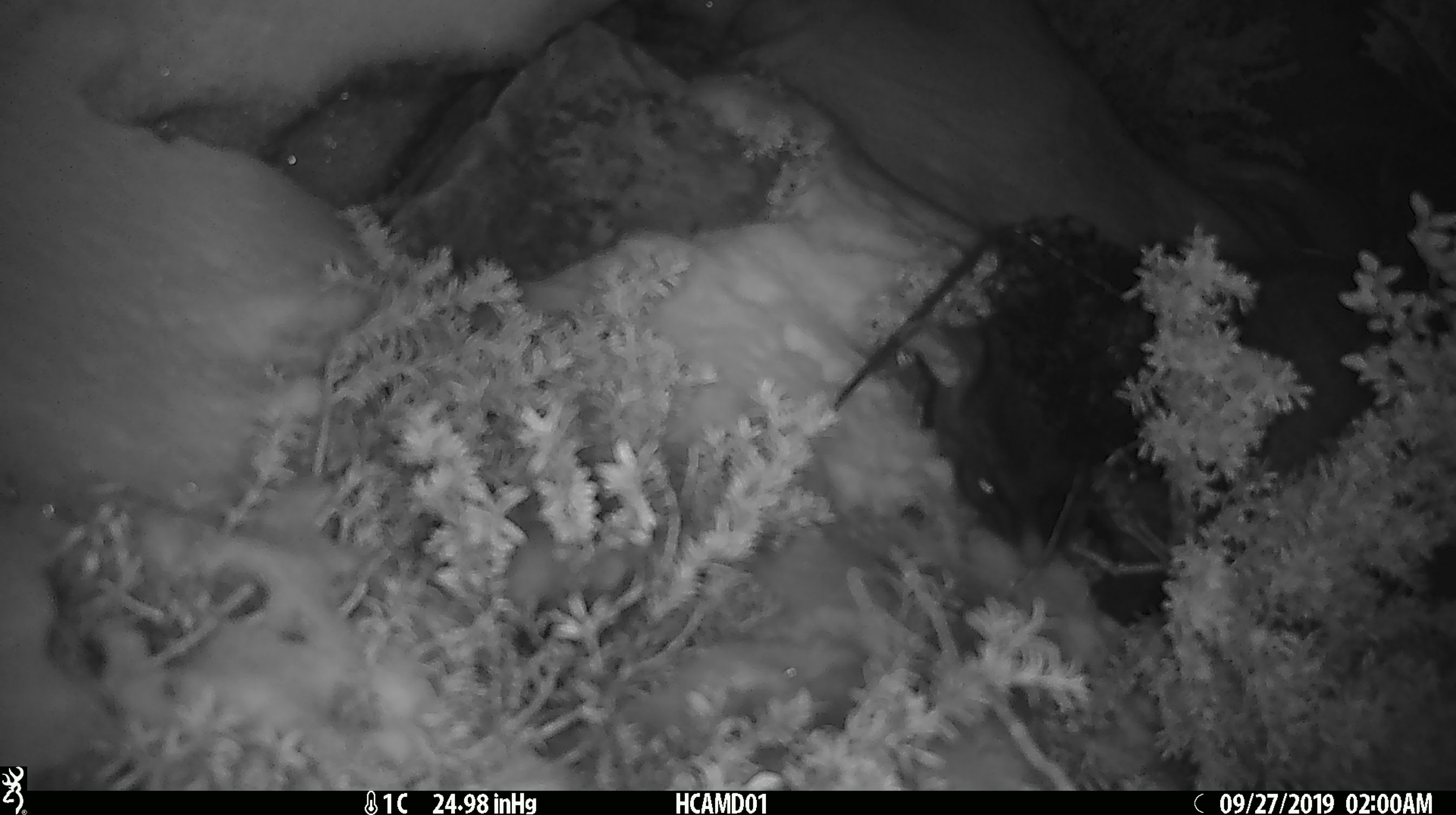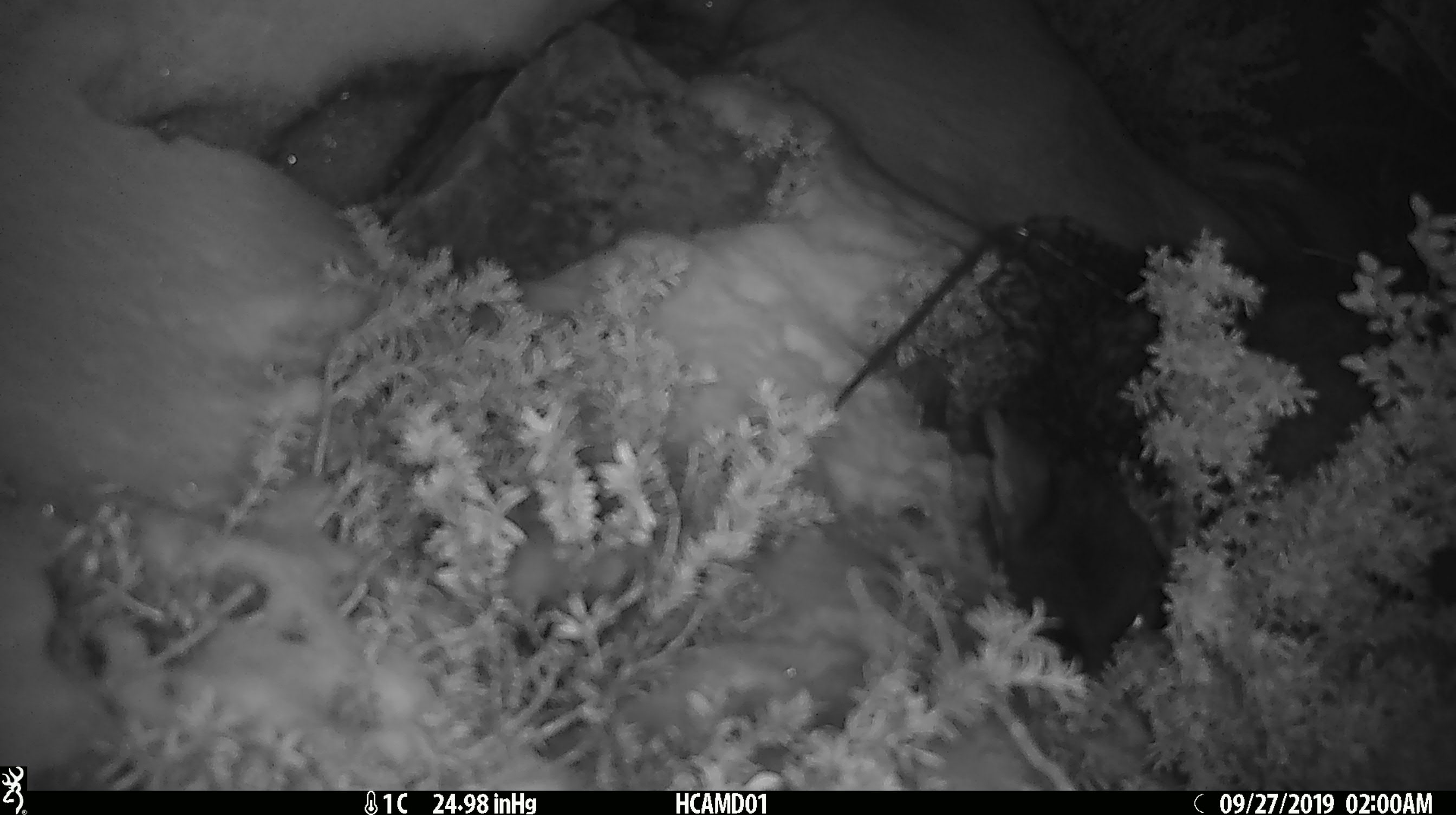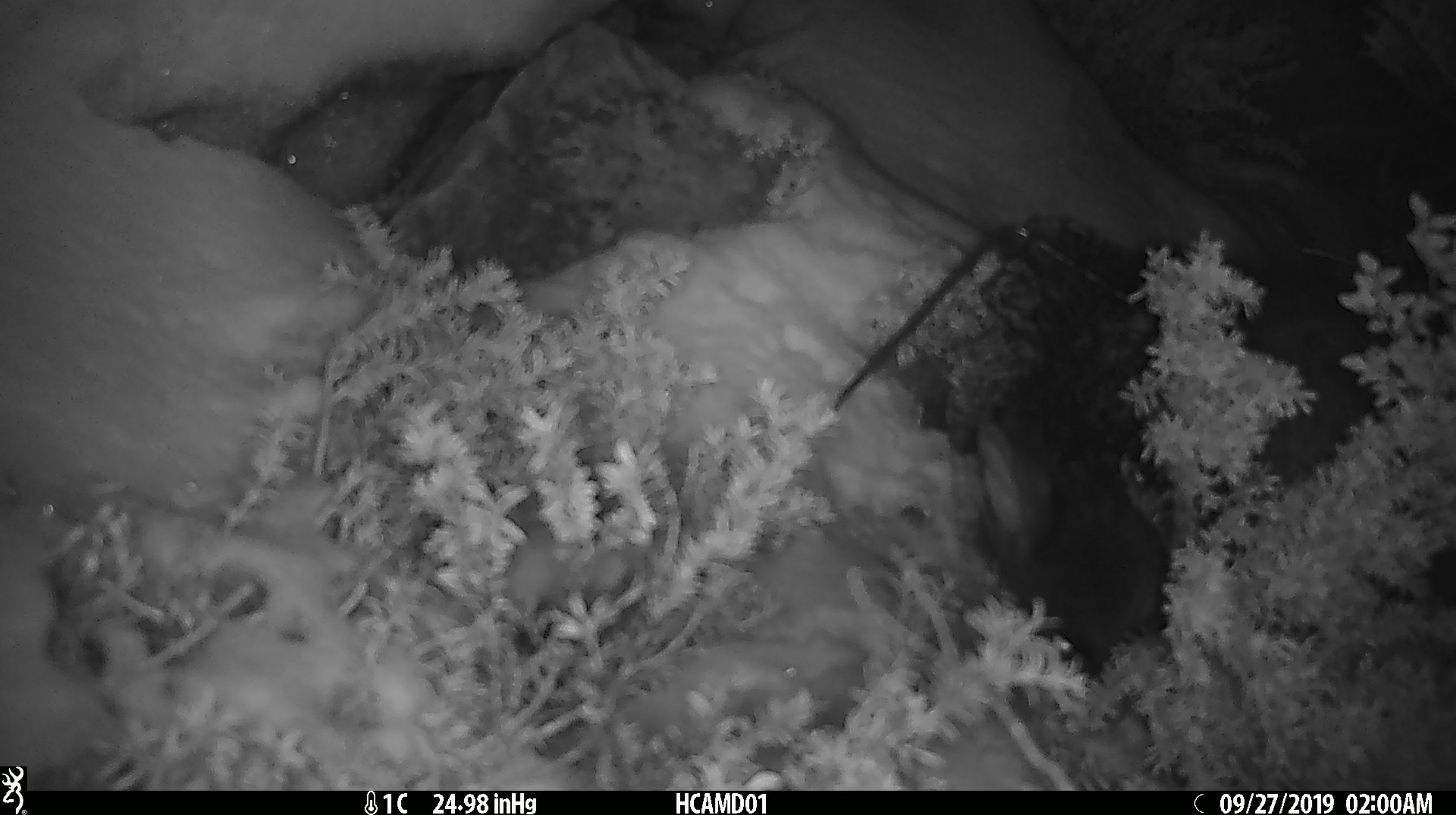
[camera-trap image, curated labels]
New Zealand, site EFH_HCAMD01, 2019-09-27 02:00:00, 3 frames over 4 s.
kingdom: Animalia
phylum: Chordata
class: Mammalia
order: Diprotodontia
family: Phalangeridae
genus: Trichosurus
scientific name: Trichosurus vulpecula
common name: common brushtail possum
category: possum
Possum (common brushtail possum) (Trichosurus vulpecula).